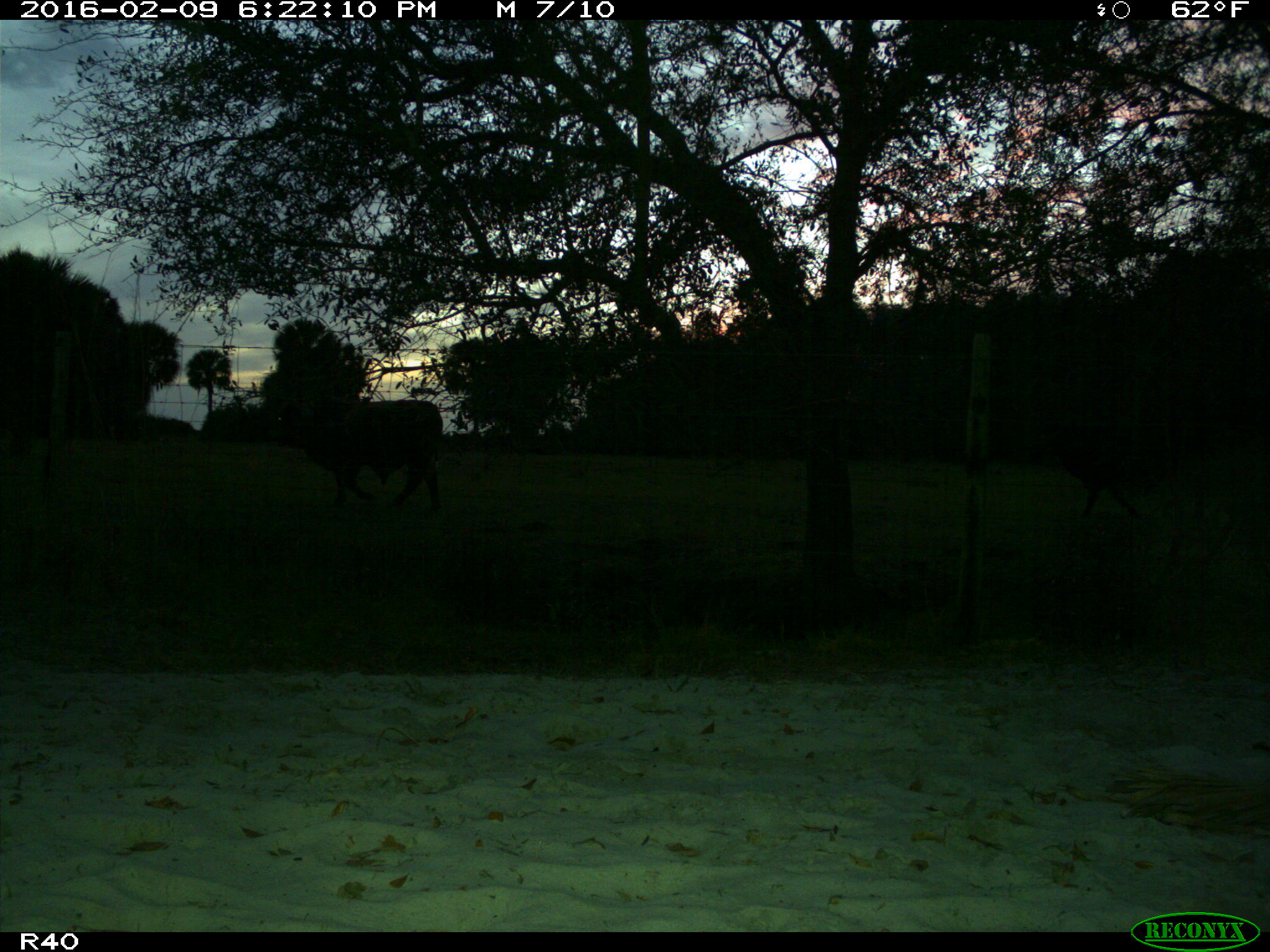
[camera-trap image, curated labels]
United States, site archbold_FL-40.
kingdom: Animalia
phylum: Chordata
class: Mammalia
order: Artiodactyla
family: Bovidae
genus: Bos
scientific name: Bos taurus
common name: domestic cow